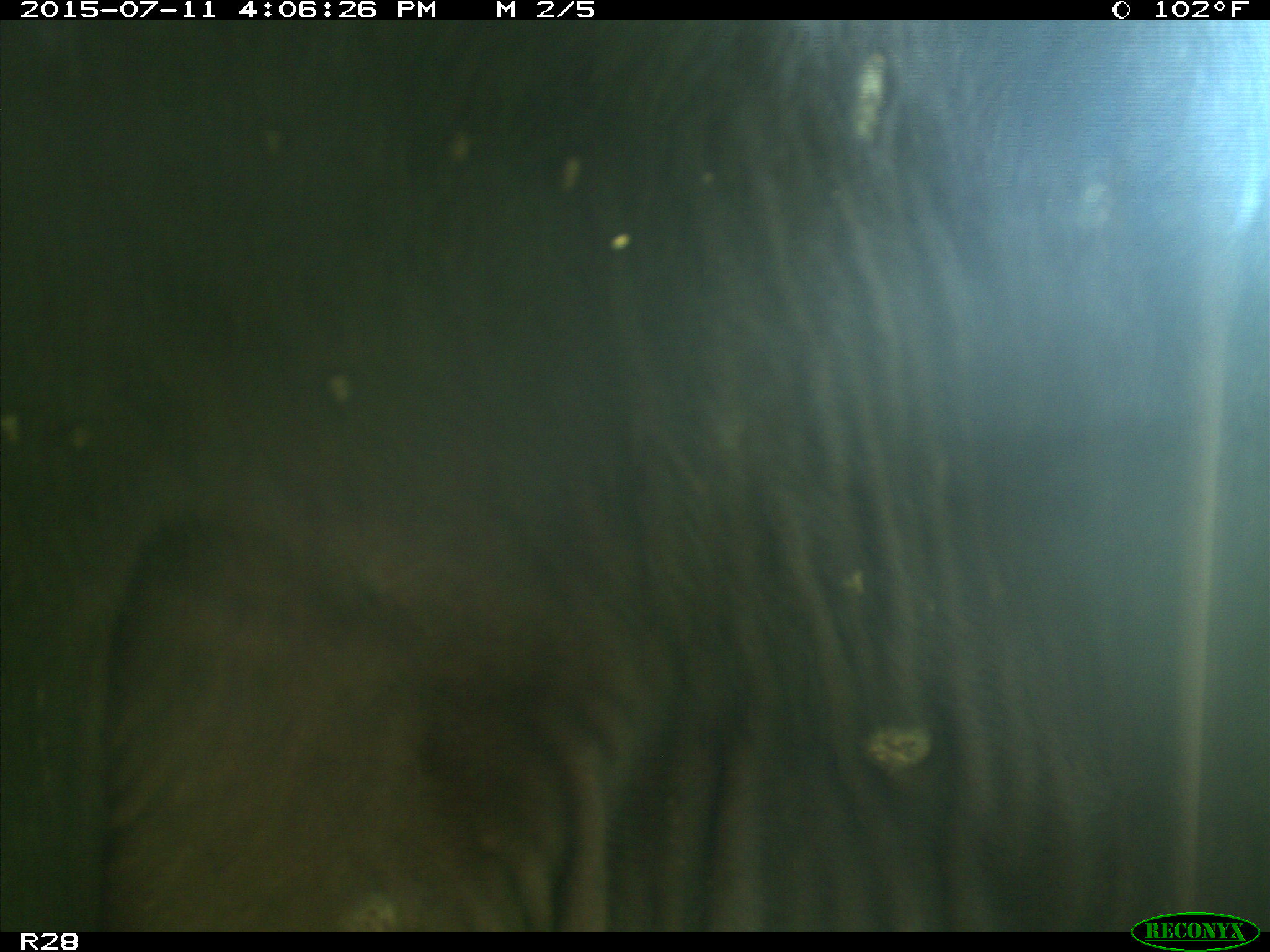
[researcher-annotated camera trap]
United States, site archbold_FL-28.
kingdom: Animalia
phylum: Chordata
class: Mammalia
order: Artiodactyla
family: Bovidae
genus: Bos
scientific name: Bos taurus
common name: domestic cow